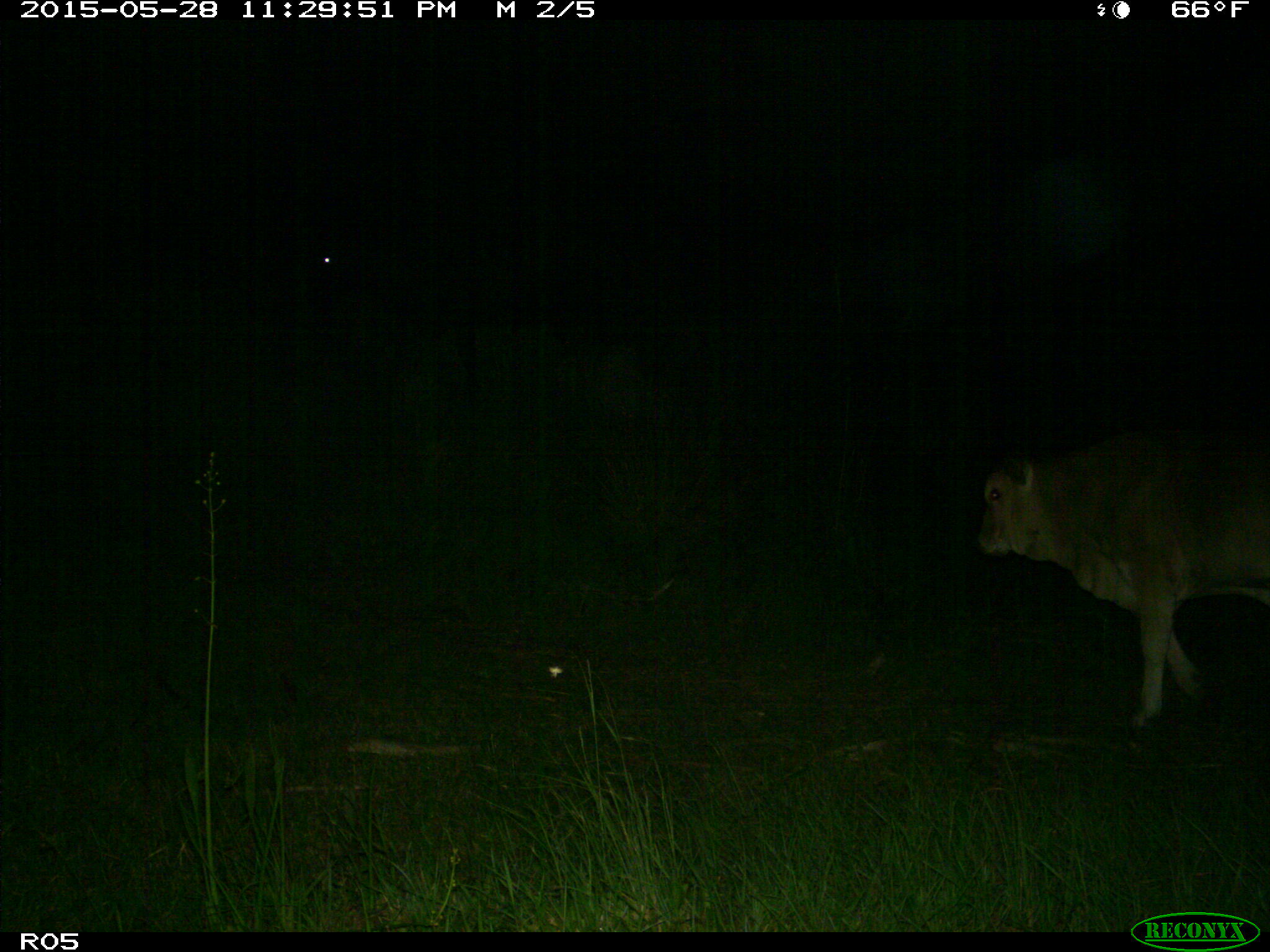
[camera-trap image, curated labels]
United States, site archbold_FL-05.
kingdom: Animalia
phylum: Chordata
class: Mammalia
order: Artiodactyla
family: Bovidae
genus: Bos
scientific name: Bos taurus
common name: domestic cow